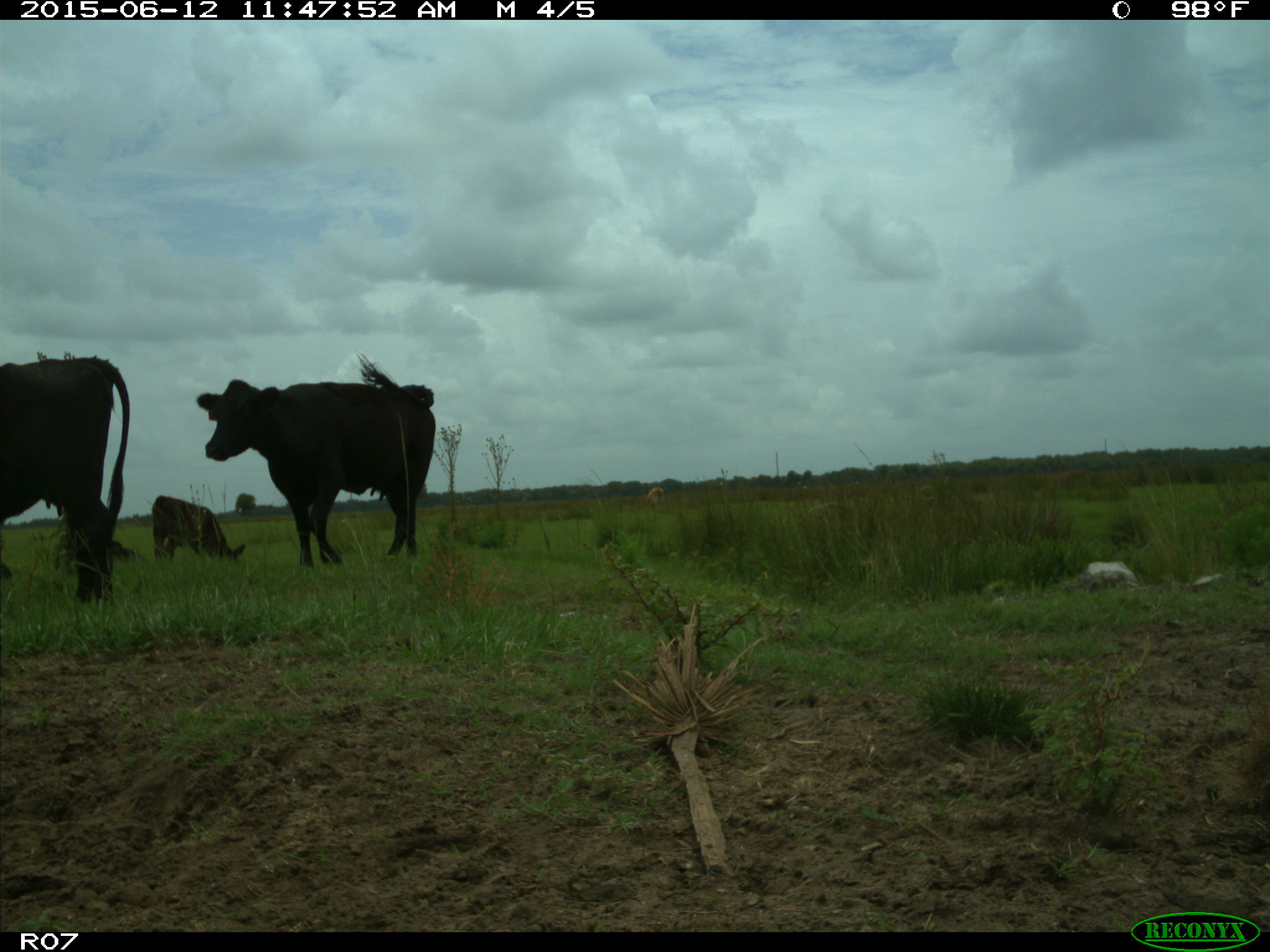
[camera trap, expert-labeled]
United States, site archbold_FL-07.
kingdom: Animalia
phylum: Chordata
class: Mammalia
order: Artiodactyla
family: Bovidae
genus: Bos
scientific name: Bos taurus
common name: domestic cow